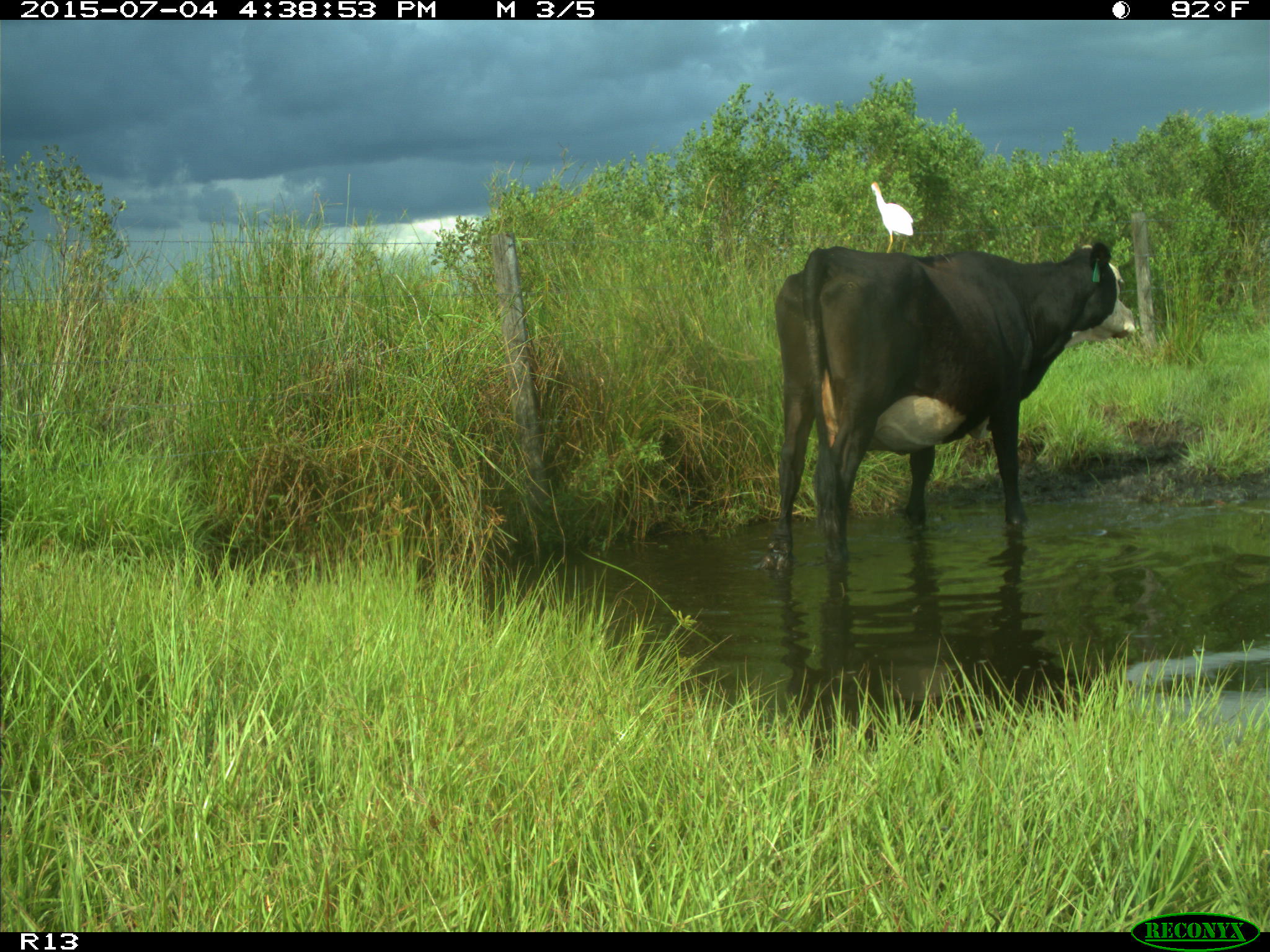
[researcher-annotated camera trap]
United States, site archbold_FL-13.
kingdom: Animalia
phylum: Chordata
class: Mammalia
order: Artiodactyla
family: Bovidae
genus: Bos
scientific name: Bos taurus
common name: domestic cow